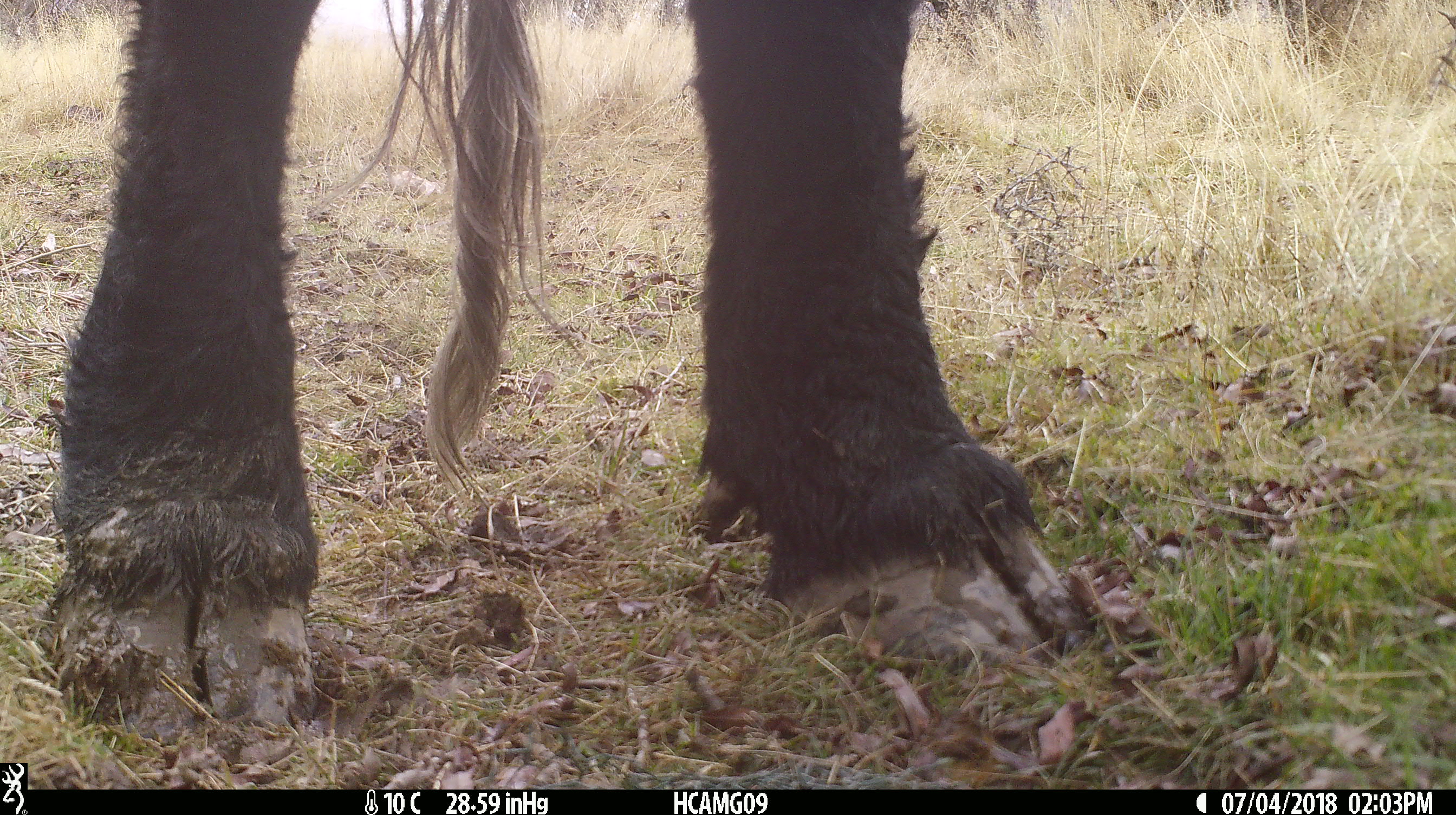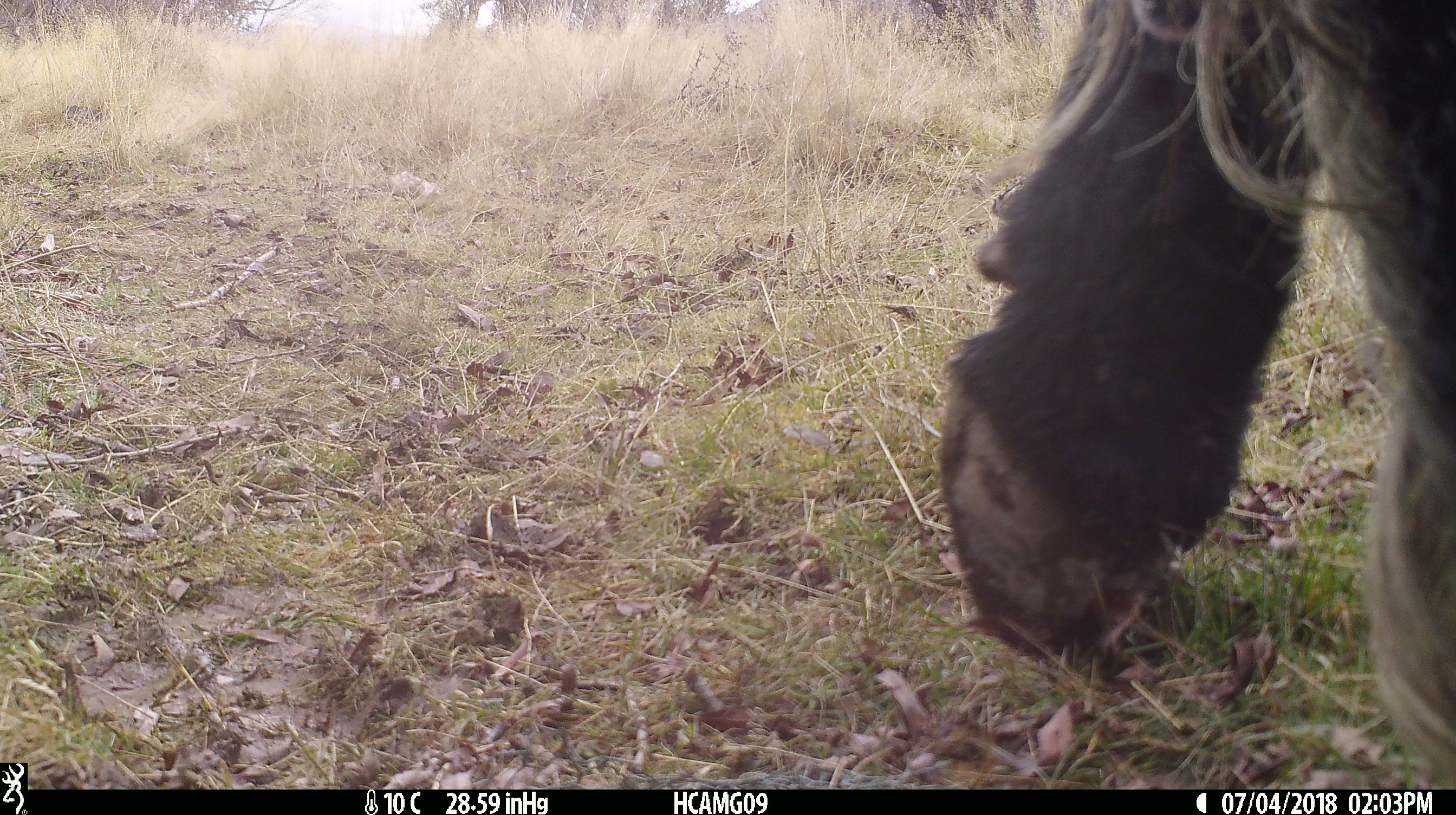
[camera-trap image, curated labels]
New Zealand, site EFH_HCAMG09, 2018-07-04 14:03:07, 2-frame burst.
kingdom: Animalia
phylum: Chordata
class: Mammalia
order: Artiodactyla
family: Bovidae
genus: Bos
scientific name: Bos taurus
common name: domestic cow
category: cow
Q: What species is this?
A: Cow (domestic cow) (Bos taurus).